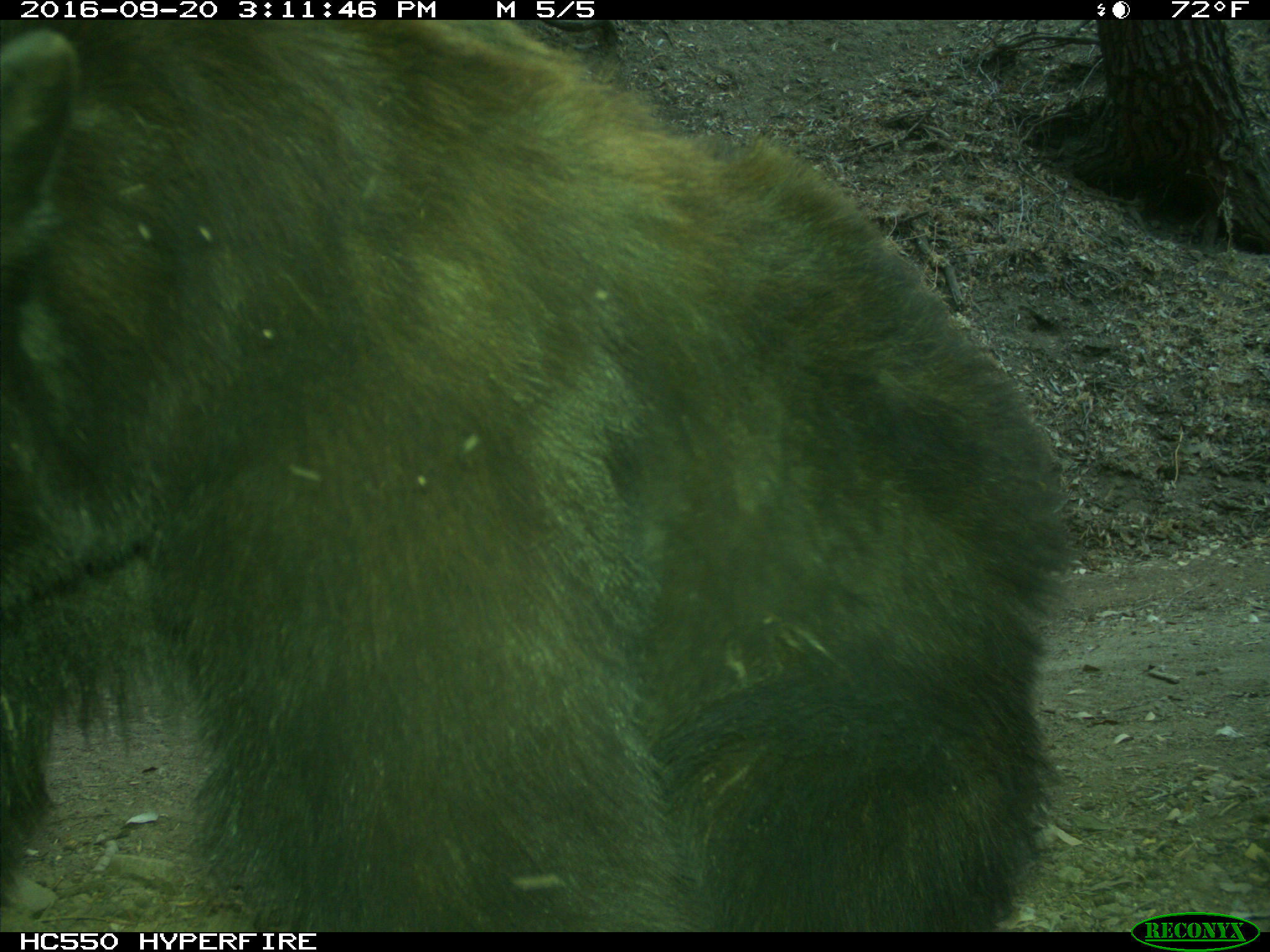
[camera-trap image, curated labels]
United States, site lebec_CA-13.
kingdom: Animalia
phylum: Chordata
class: Mammalia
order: Carnivora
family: Ursidae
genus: Ursus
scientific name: Ursus americanus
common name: american black bear